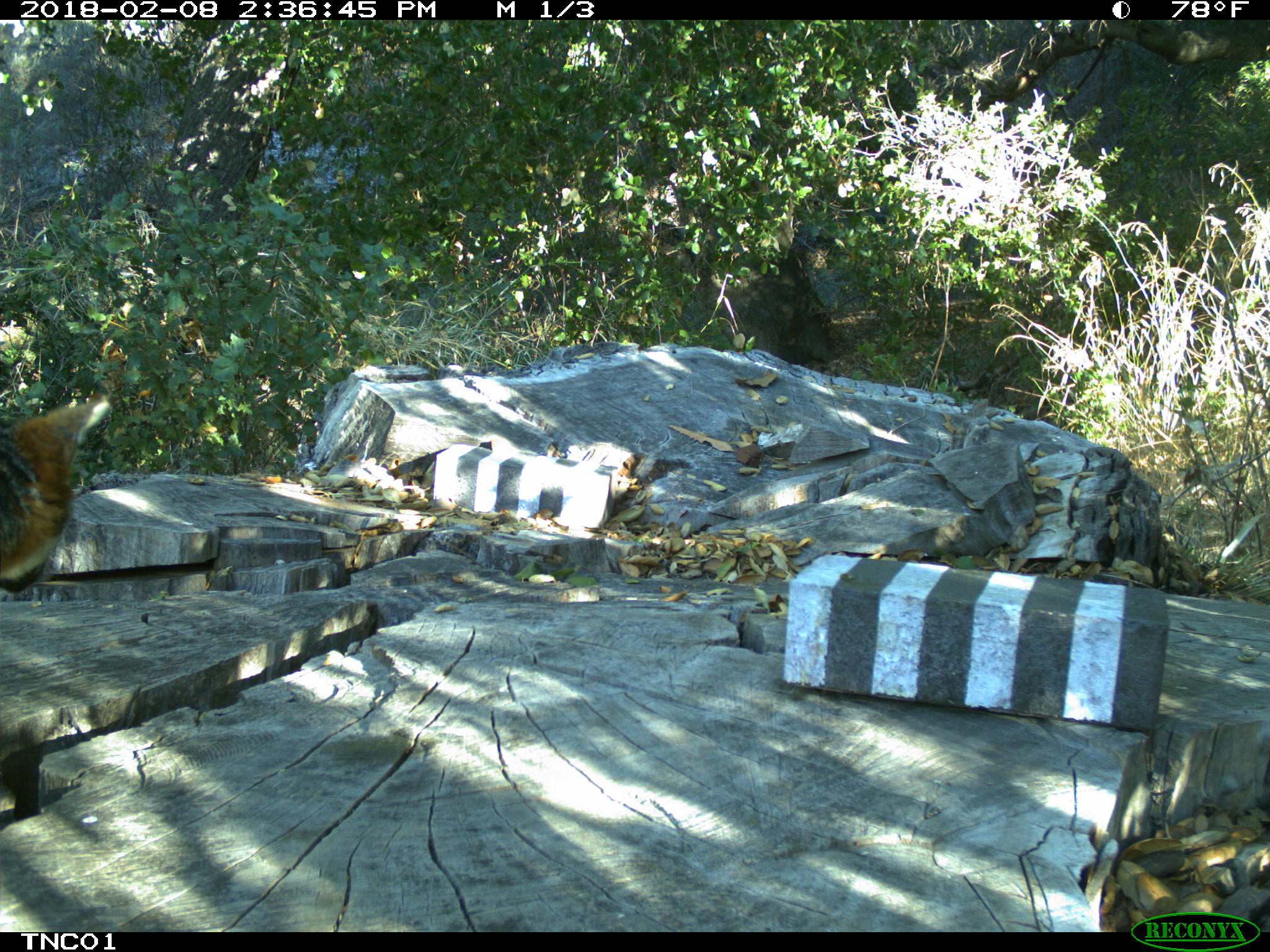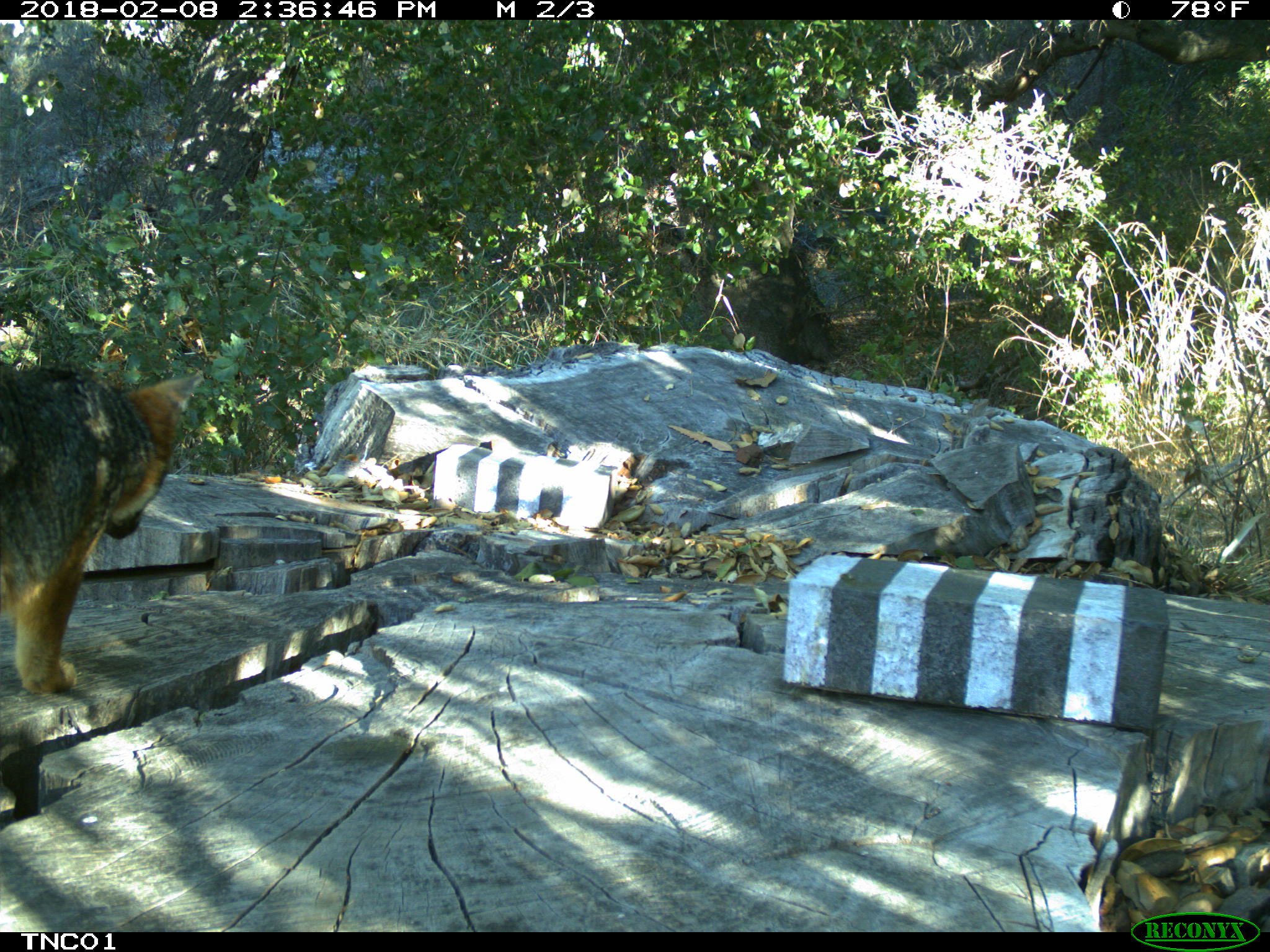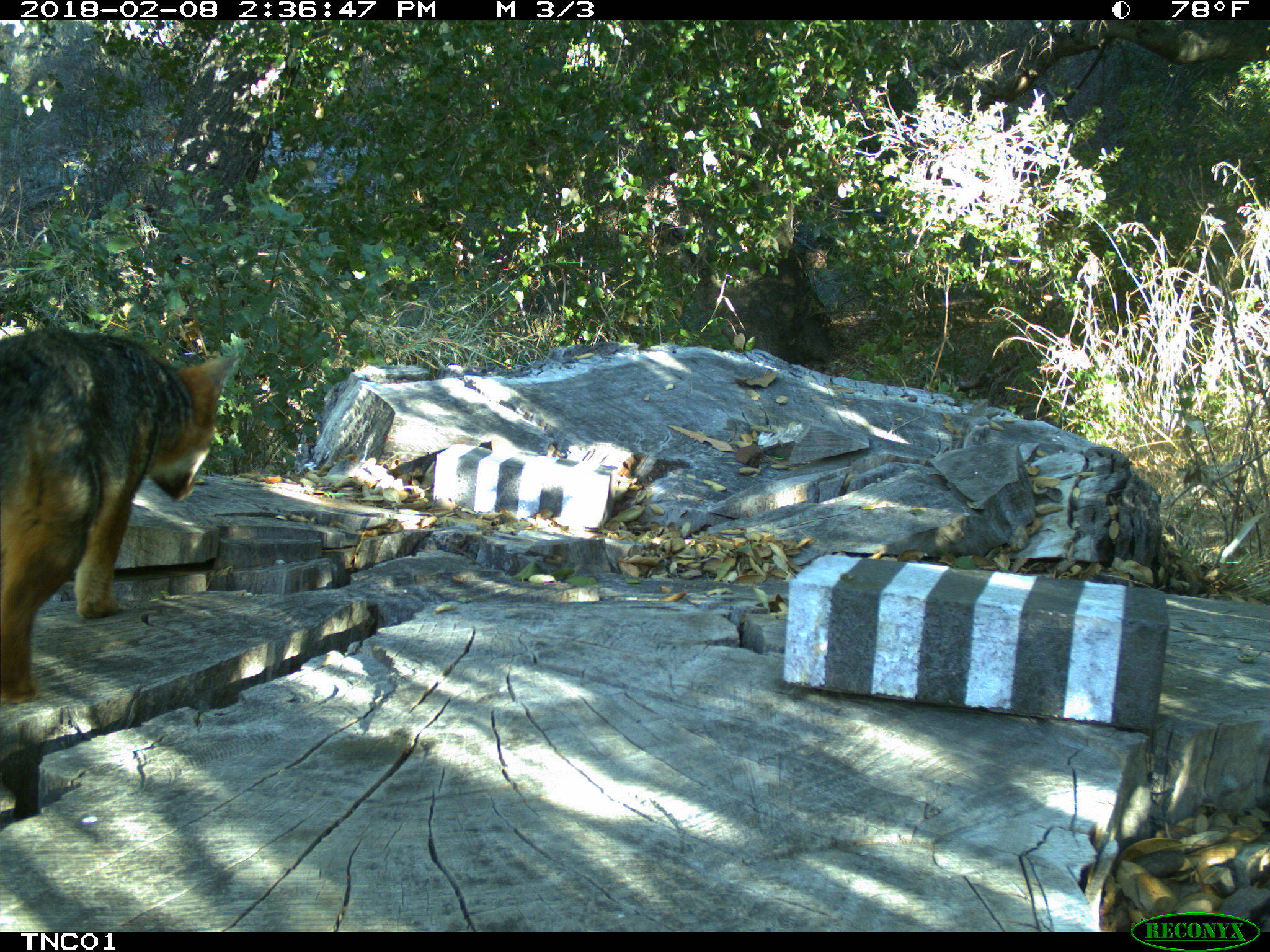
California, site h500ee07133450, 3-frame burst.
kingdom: Animalia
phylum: Chordata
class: Mammalia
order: Carnivora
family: Canidae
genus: Urocyon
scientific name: Urocyon littoralis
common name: island fox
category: fox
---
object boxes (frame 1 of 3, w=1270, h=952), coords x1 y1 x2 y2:
fox: 0 392 110 593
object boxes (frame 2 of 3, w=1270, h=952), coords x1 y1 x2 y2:
fox: 0 367 202 694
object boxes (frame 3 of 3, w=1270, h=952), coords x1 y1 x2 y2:
fox: 0 327 240 700